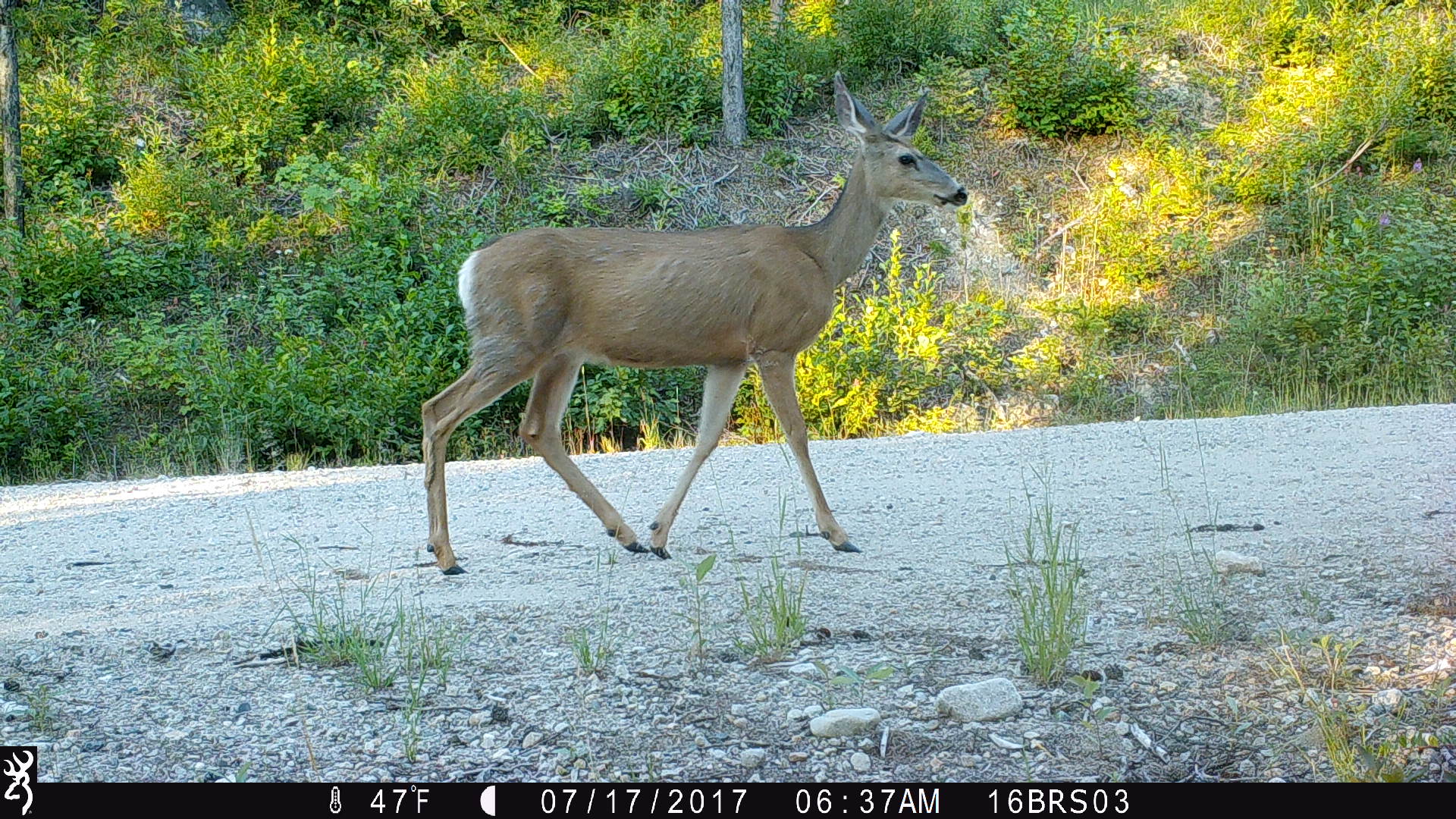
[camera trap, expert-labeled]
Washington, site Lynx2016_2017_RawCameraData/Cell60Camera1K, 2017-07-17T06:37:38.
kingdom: Animalia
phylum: Chordata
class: Mammalia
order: Artiodactyla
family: Cervidae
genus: Odocoileus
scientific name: Odocoileus hemionus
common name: mule deer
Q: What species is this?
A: Odocoileus hemionus (mule deer).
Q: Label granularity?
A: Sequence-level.